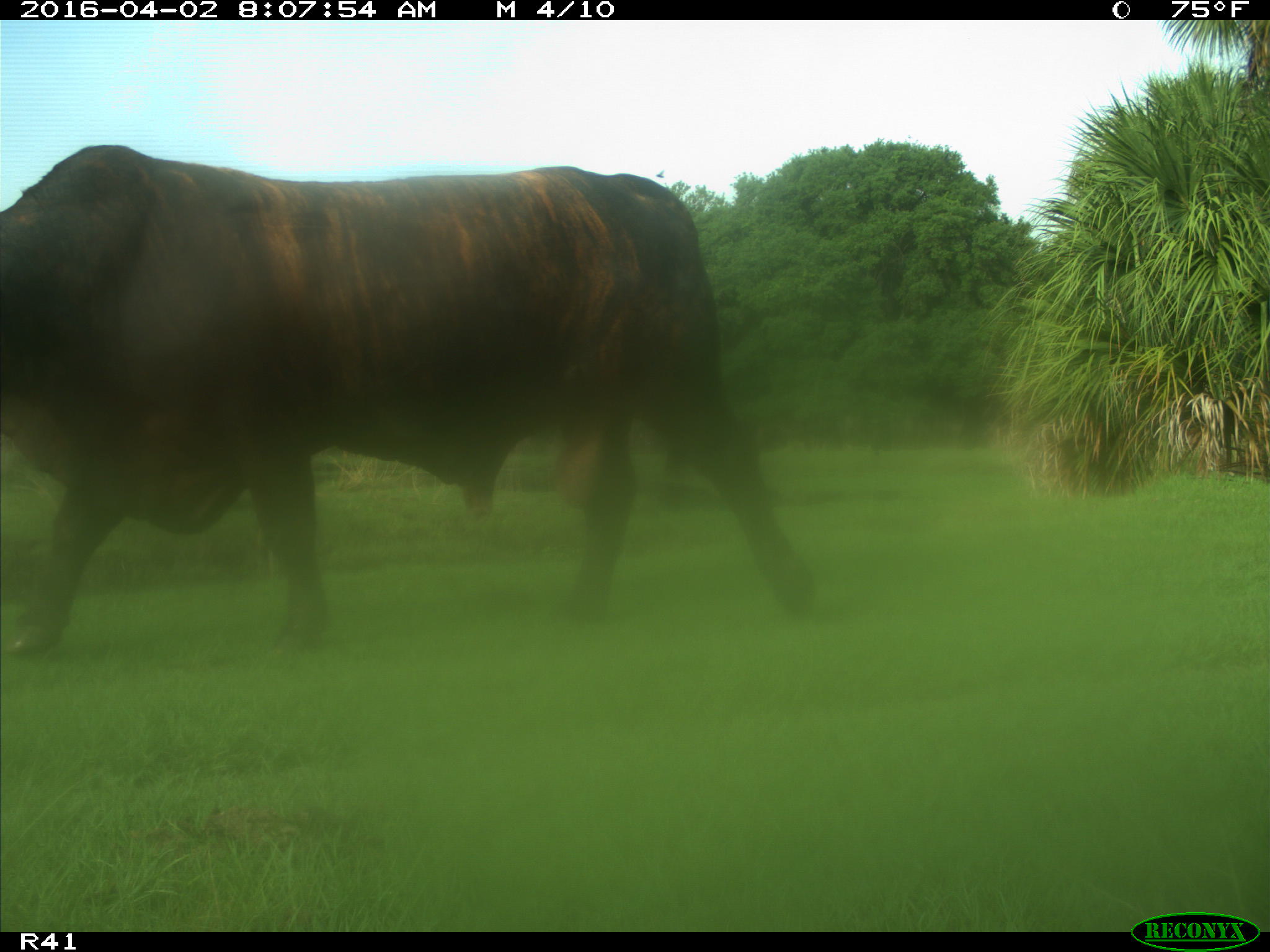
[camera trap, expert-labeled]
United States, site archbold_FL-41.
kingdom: Animalia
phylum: Chordata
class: Mammalia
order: Artiodactyla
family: Bovidae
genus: Bos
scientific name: Bos taurus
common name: domestic cow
Bos taurus (domestic cow).